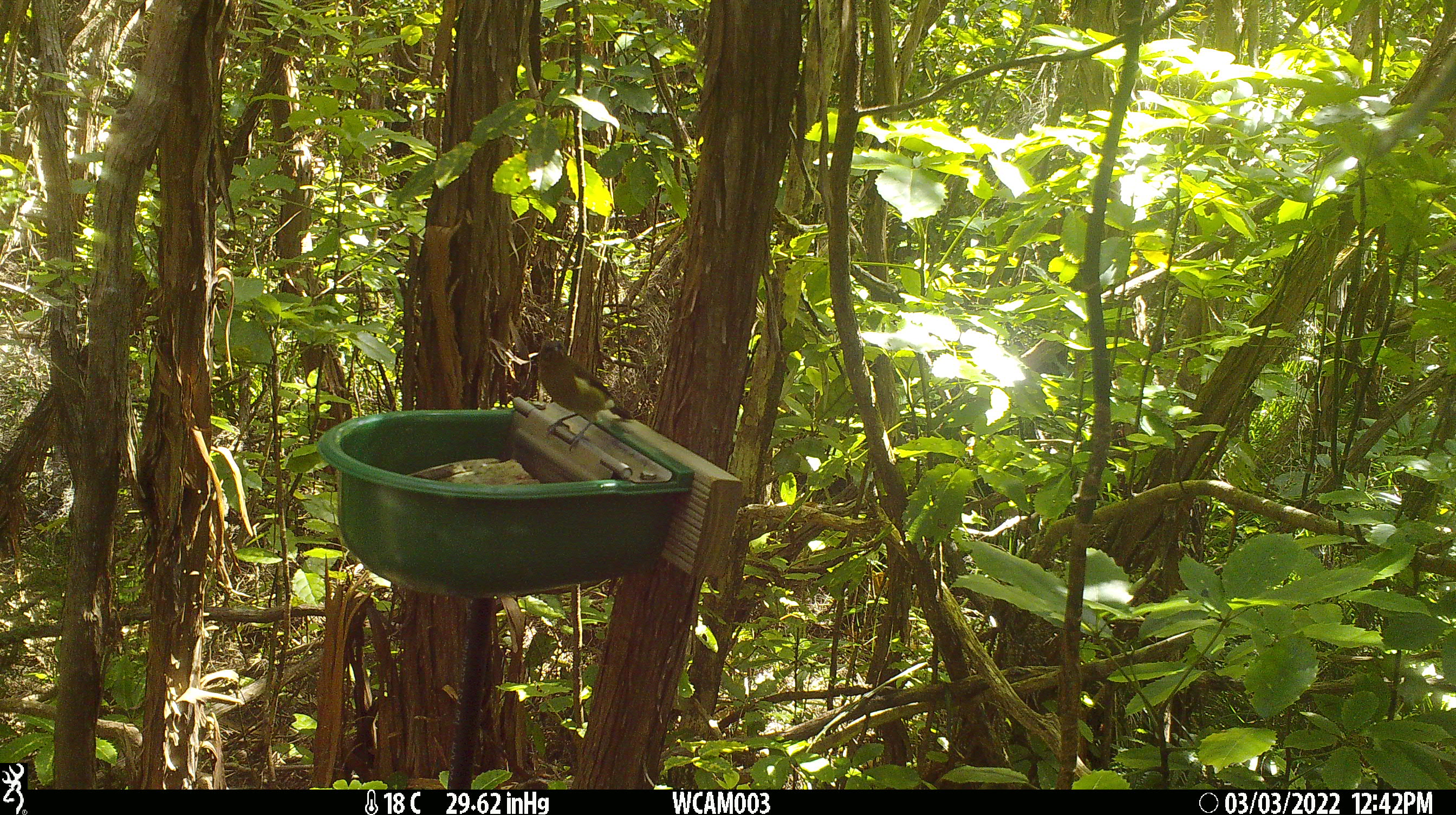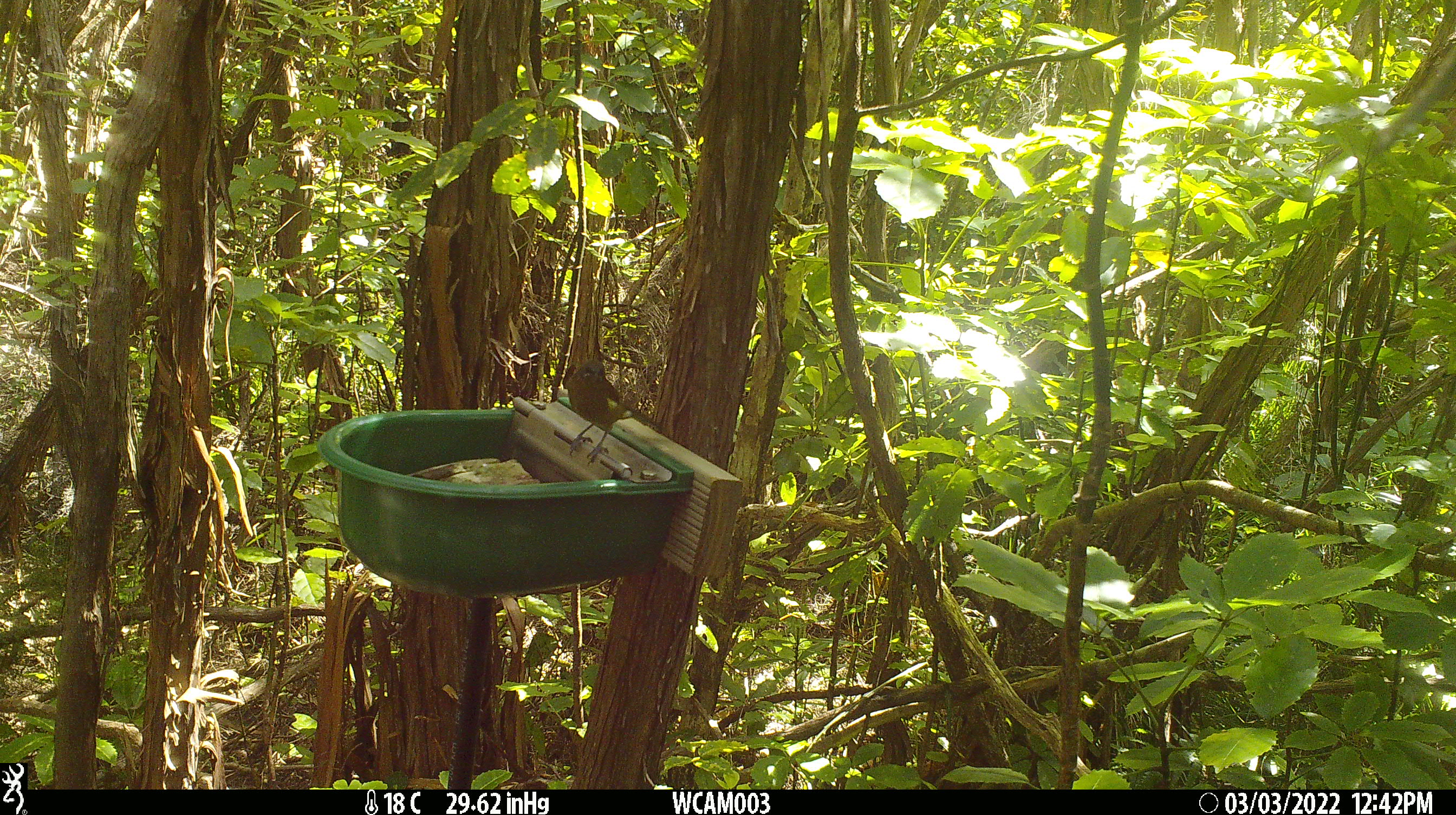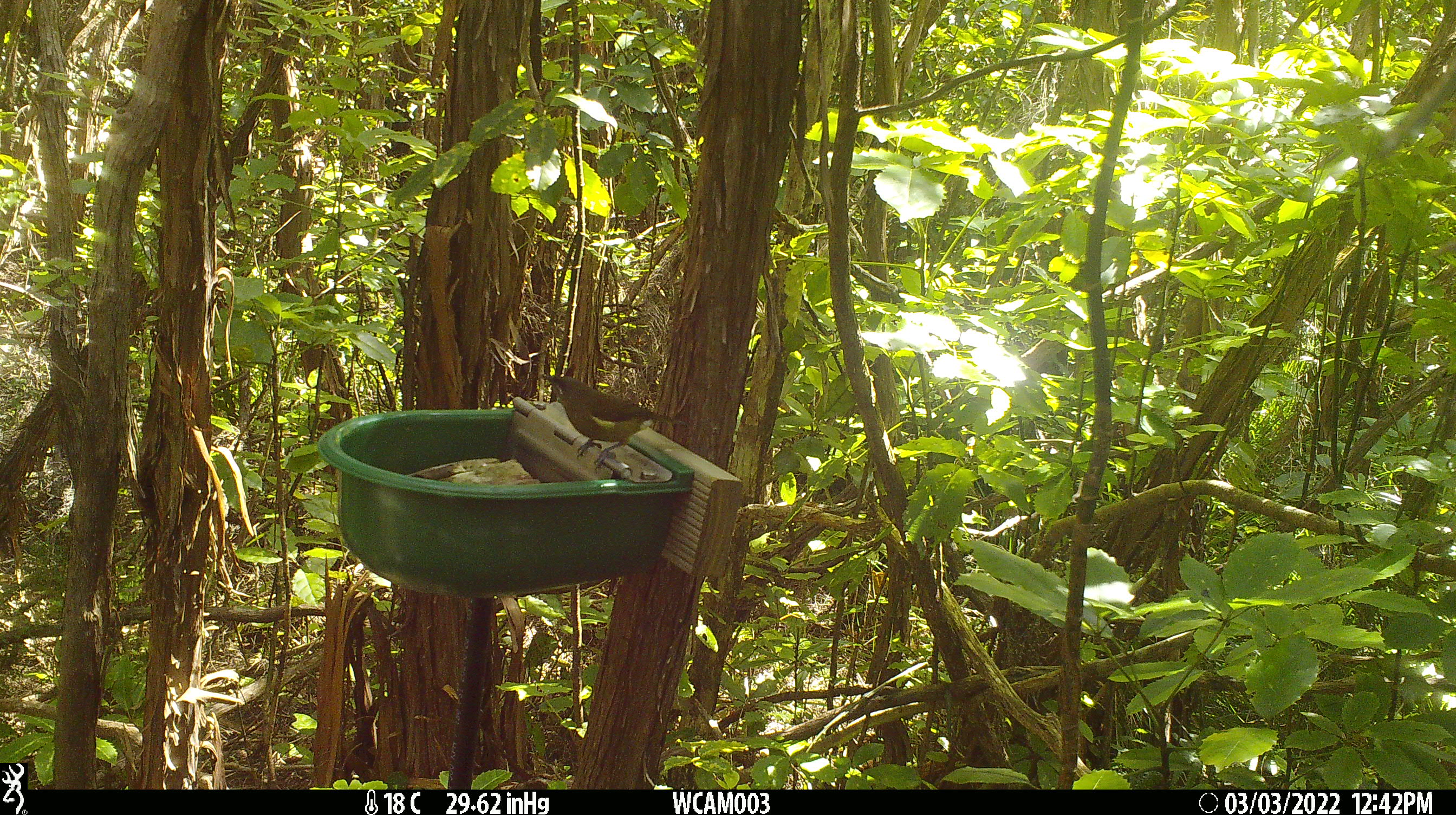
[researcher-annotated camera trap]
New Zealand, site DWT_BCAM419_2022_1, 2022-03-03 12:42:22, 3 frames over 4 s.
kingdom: Animalia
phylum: Chordata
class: Aves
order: Passeriformes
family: Meliphagidae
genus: Anthornis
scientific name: Anthornis melanura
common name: new zealand bellbird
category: bellbird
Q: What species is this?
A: Bellbird (new zealand bellbird) (Anthornis melanura).